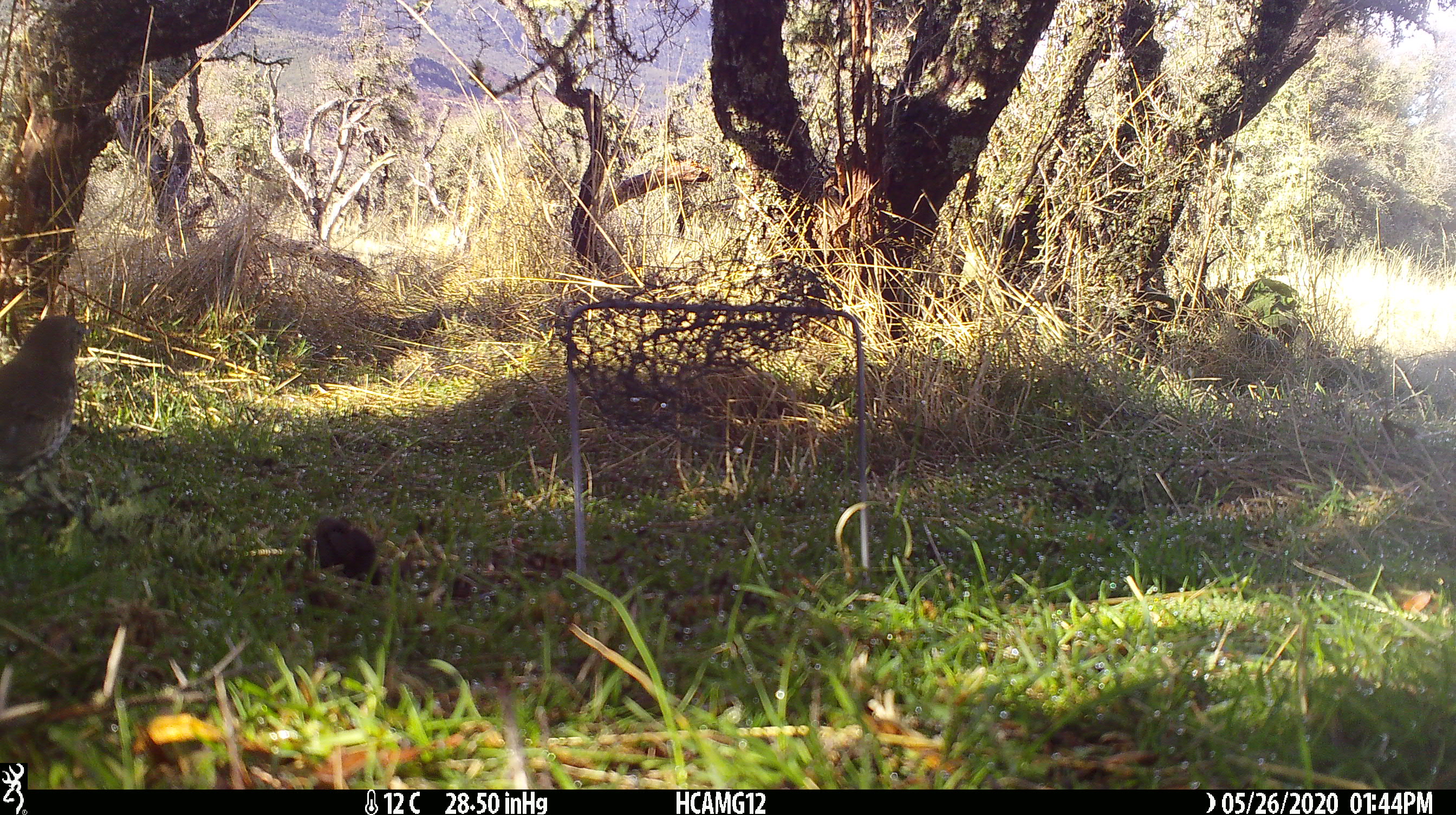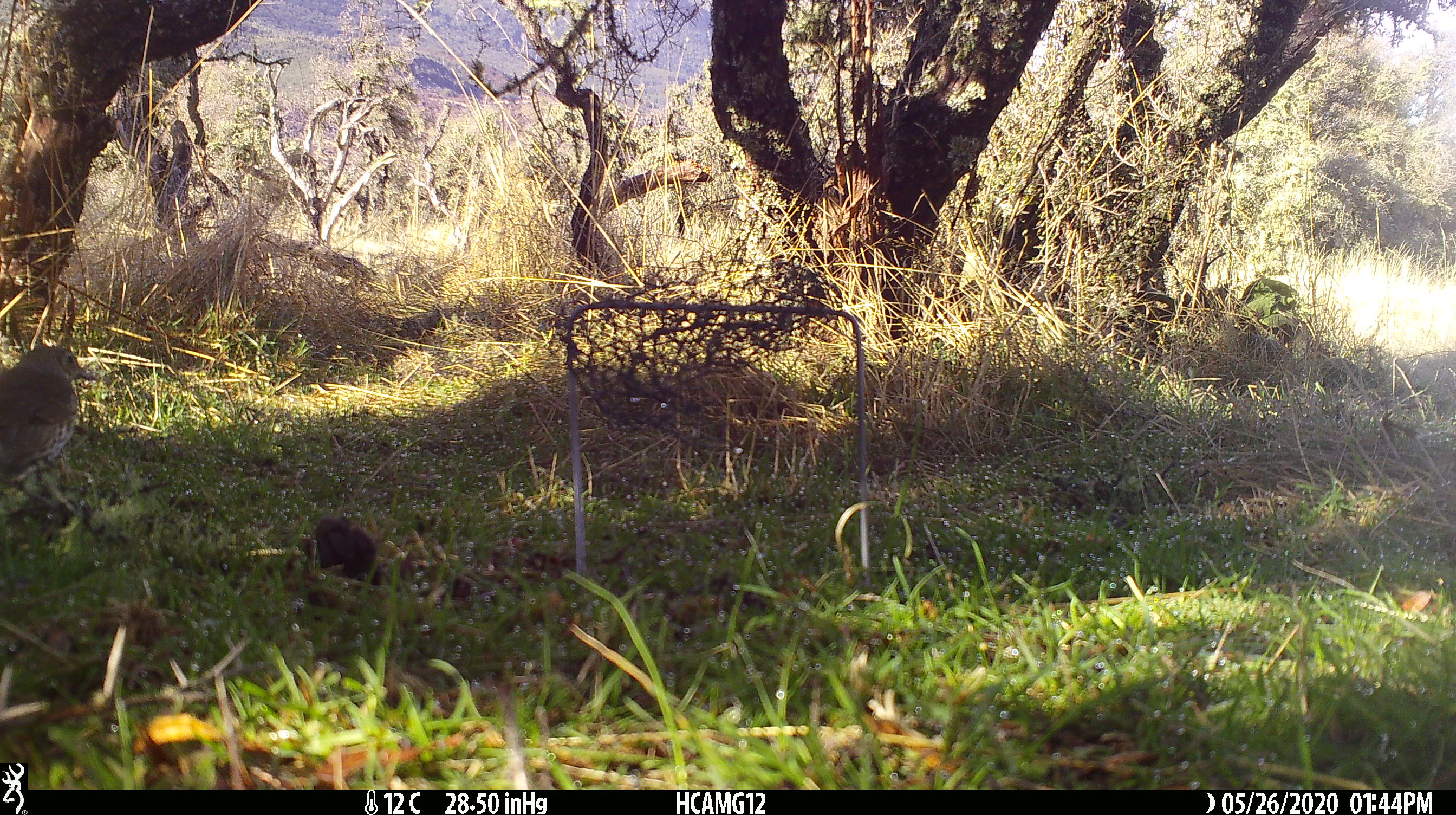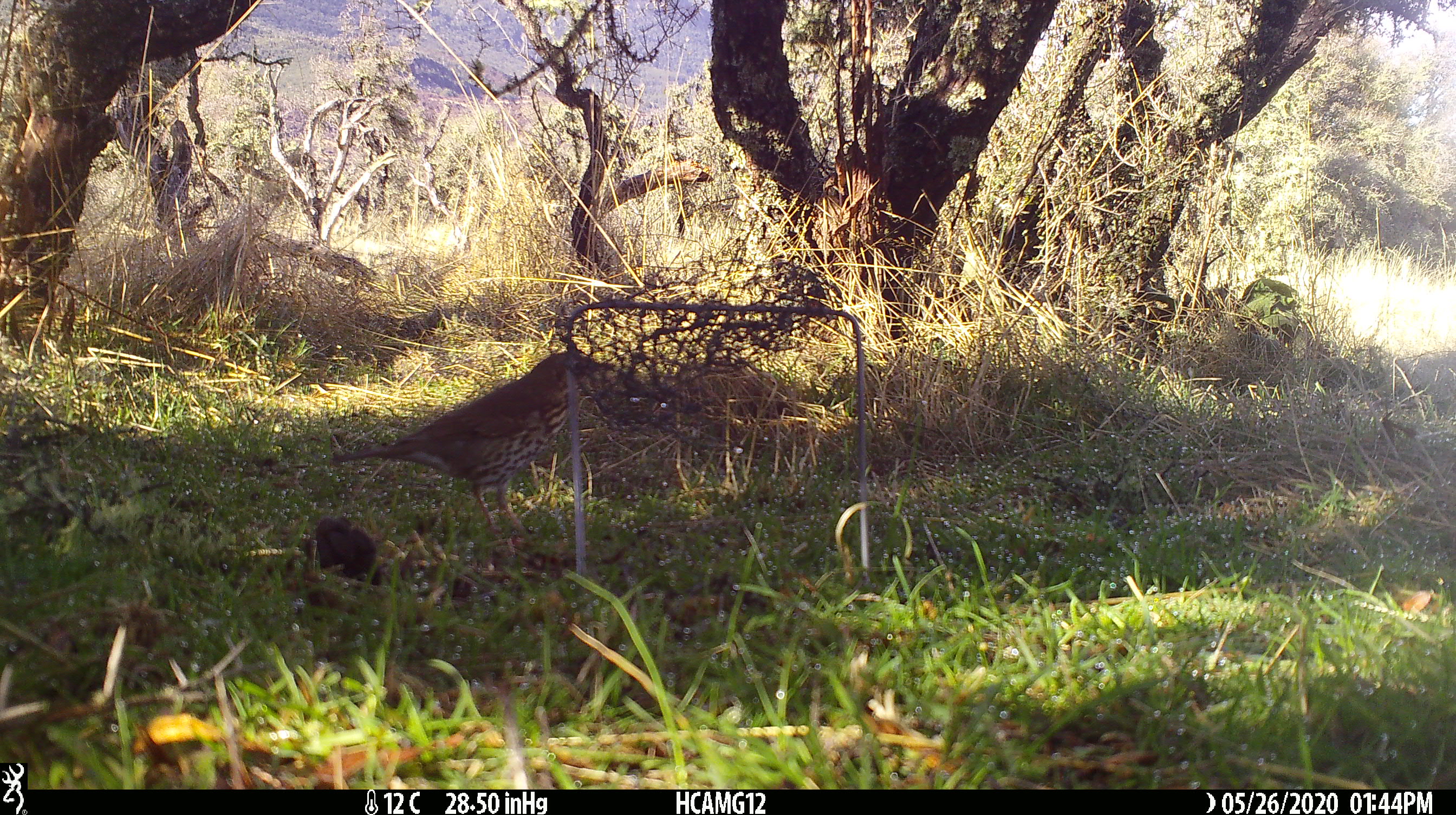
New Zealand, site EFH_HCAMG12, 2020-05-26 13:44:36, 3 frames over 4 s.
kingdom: Animalia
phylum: Chordata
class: Aves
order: Passeriformes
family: Turdidae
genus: Turdus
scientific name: Turdus philomelos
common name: song thrush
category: thrush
Thrush (song thrush) (Turdus philomelos).